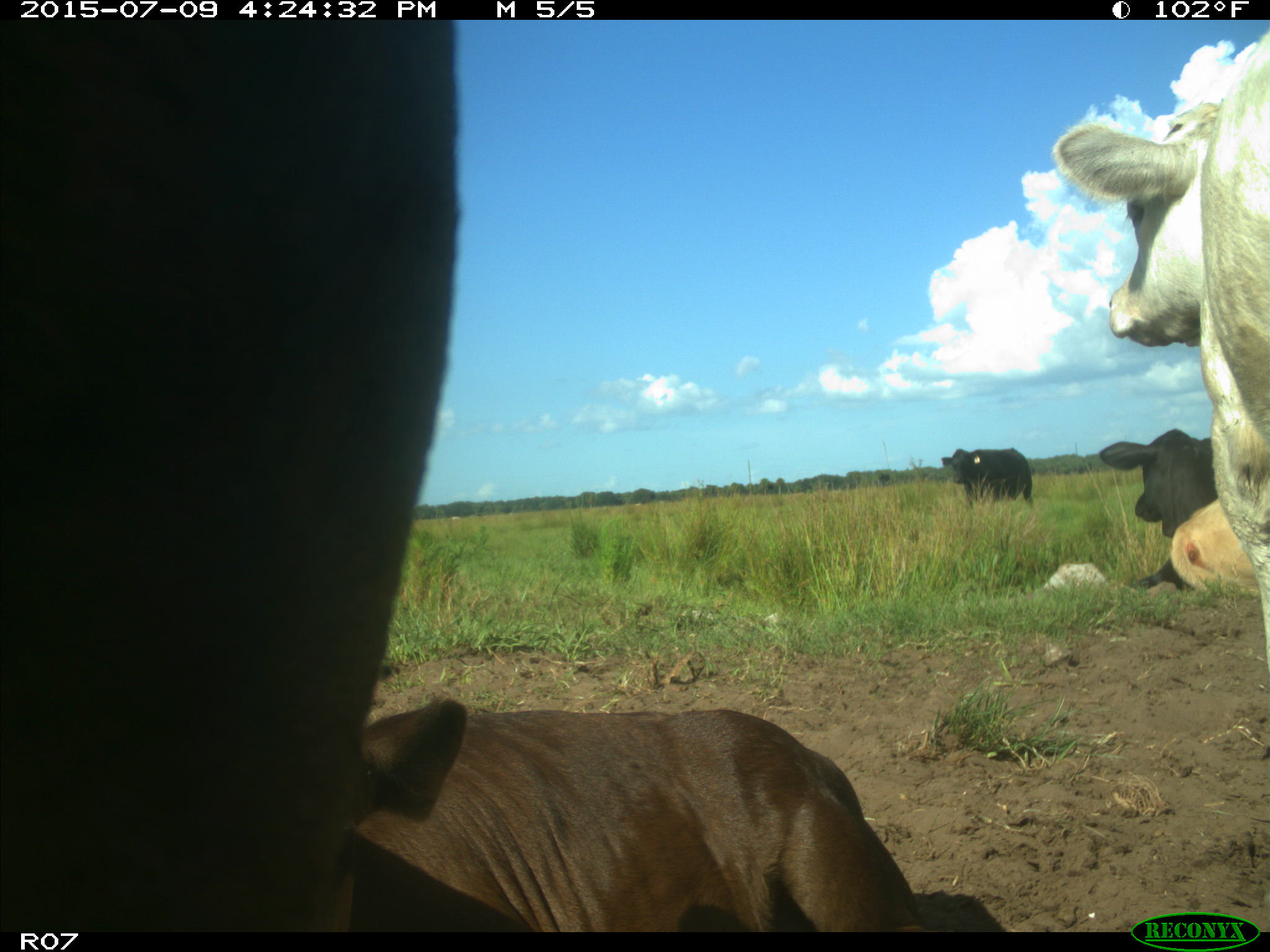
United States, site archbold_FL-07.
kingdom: Animalia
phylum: Chordata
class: Mammalia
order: Artiodactyla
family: Bovidae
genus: Bos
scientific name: Bos taurus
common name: domestic cow